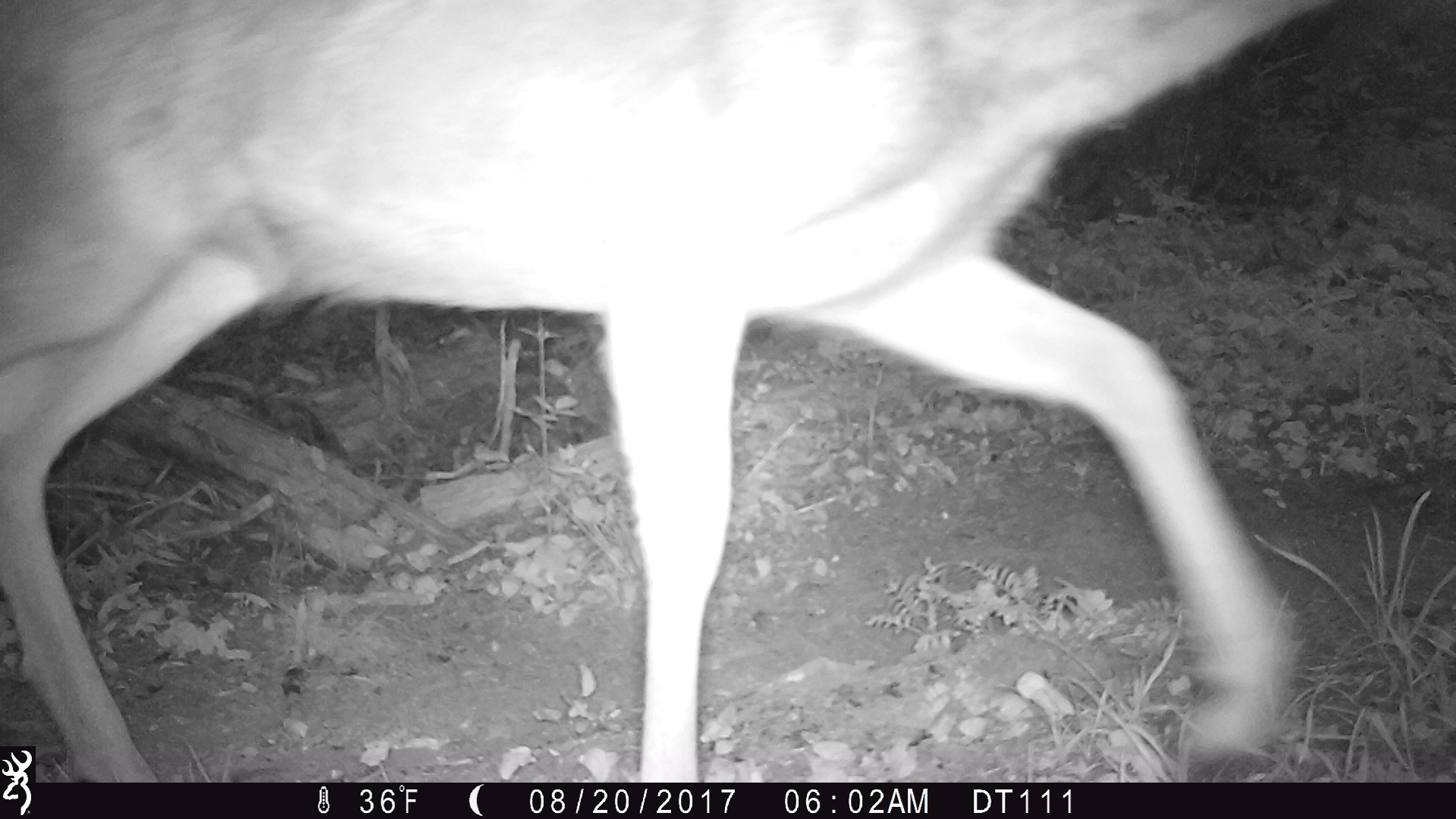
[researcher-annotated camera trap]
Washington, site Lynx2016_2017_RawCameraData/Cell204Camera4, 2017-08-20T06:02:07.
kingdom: Animalia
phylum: Chordata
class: Mammalia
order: Artiodactyla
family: Cervidae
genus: Odocoileus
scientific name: Odocoileus hemionus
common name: mule deer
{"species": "Odocoileus hemionus (mule deer)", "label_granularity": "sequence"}